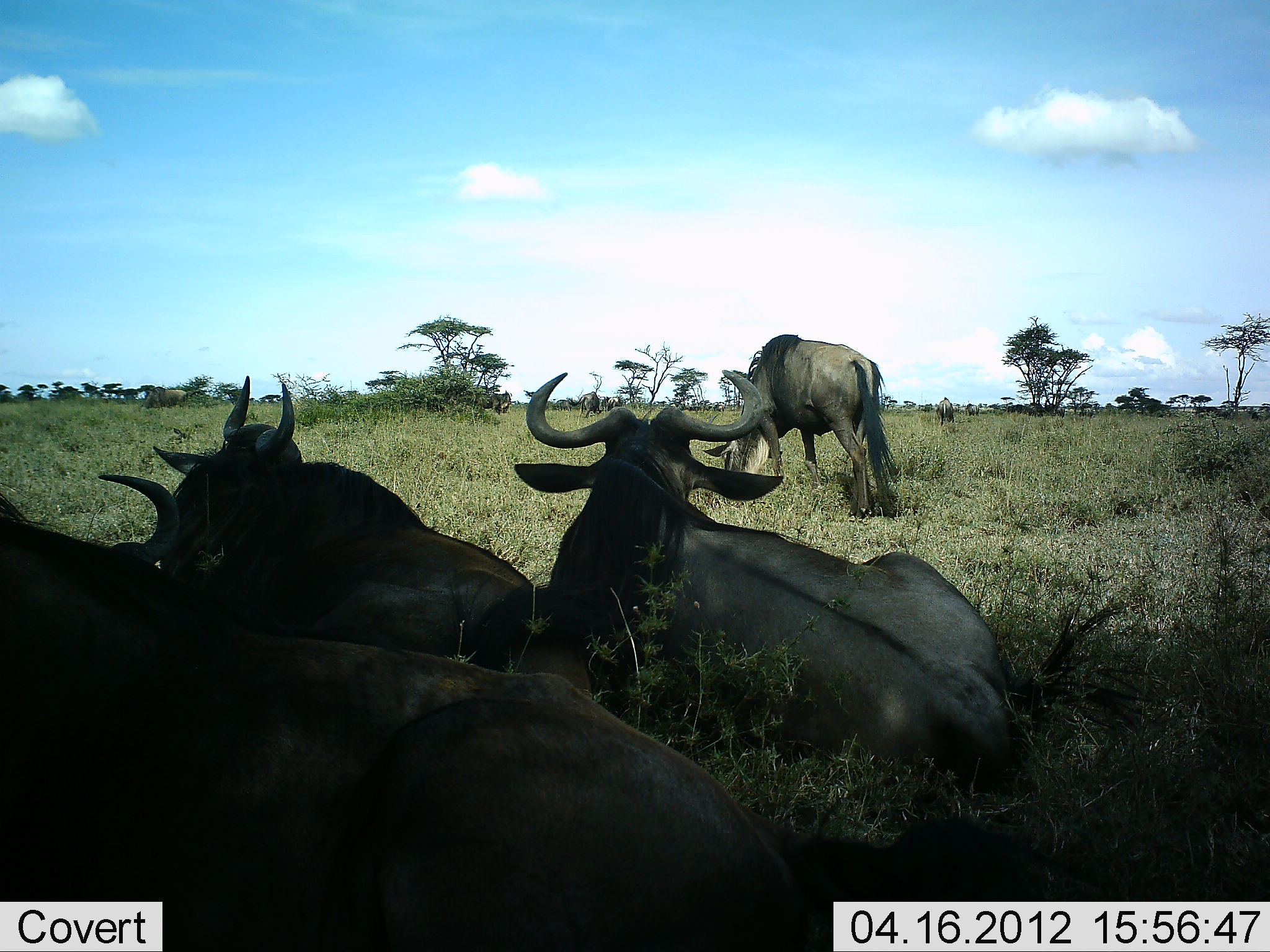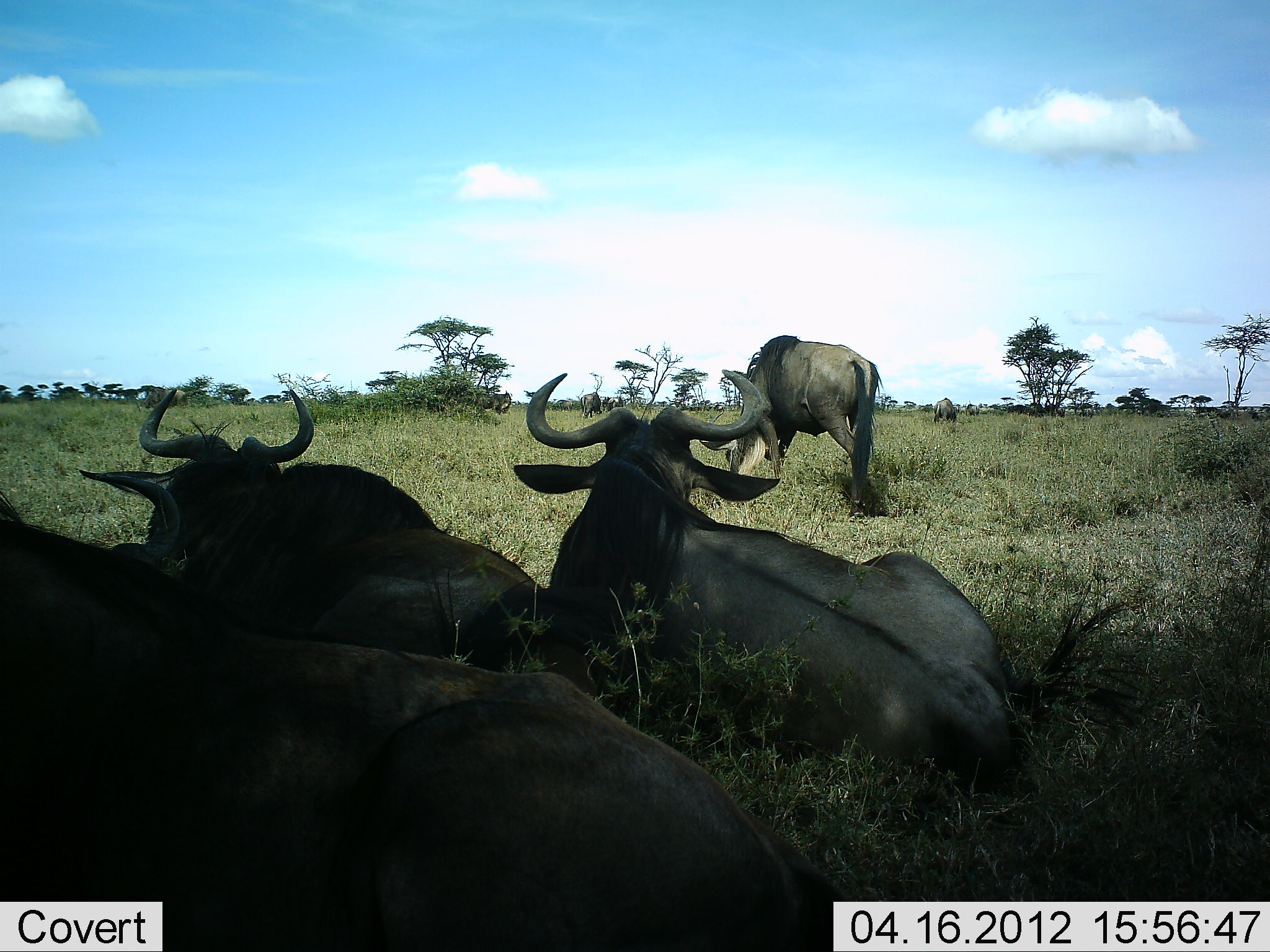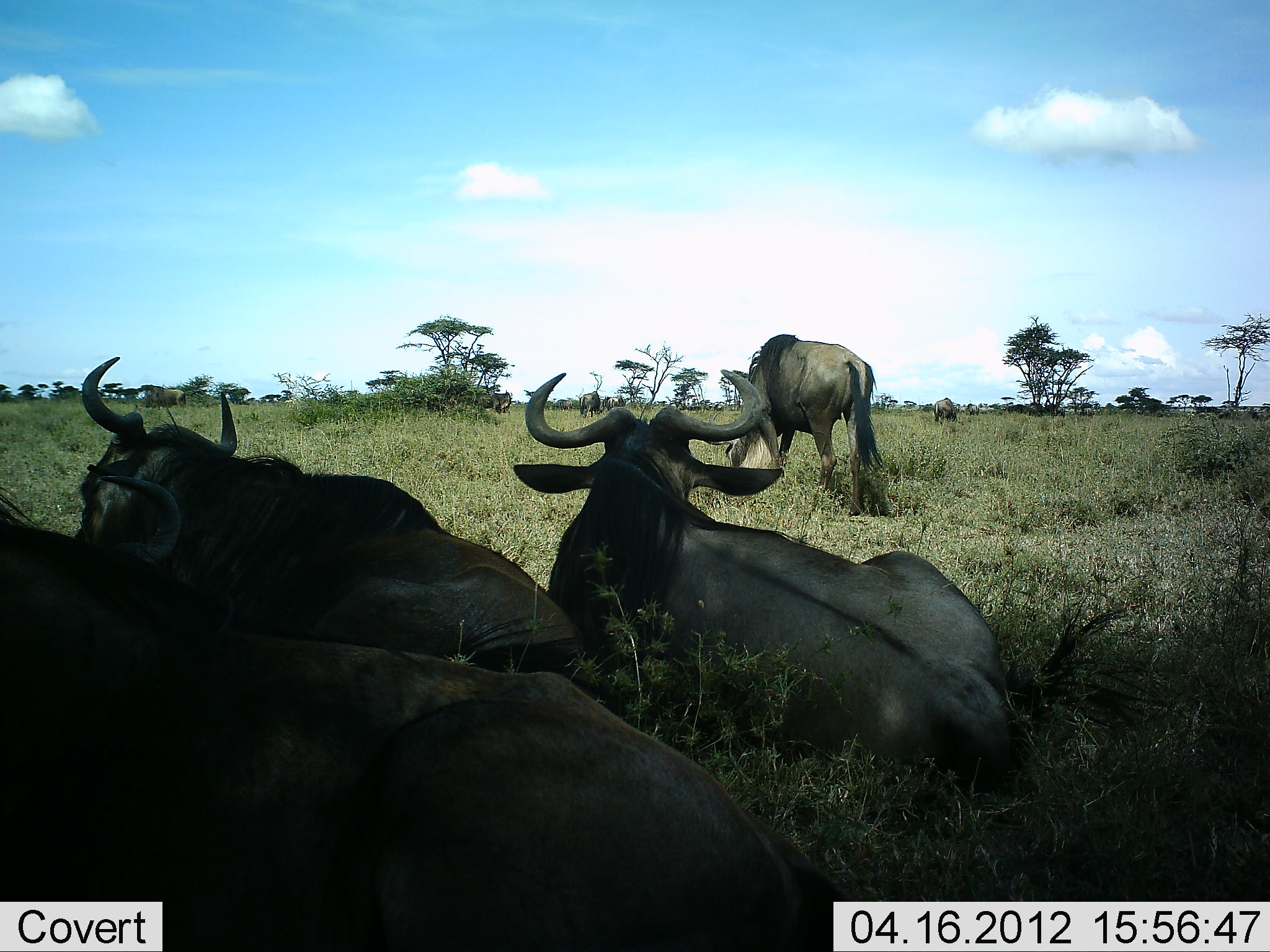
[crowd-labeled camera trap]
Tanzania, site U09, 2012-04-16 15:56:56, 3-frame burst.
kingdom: Animalia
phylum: Chordata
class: Mammalia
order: Artiodactyla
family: Bovidae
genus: Connochaetes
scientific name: Connochaetes taurinus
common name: blue wildebeest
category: wildebeest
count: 4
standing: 33%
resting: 100%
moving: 0%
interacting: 0%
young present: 0%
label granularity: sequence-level